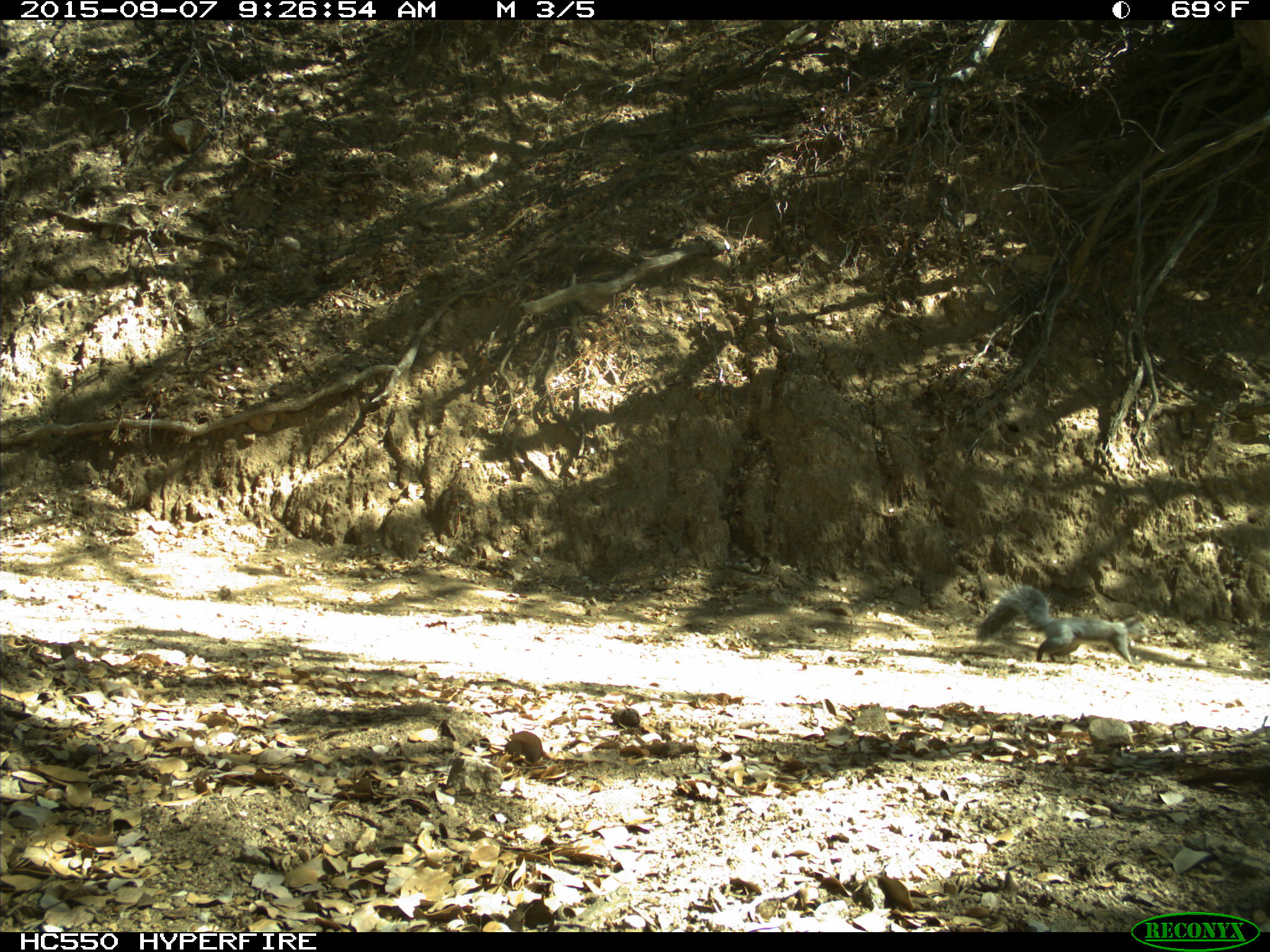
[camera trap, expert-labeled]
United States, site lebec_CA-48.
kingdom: Animalia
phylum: Chordata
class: Mammalia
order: Rodentia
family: Sciuridae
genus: Sciurus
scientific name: Sciurus carolinensis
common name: eastern gray squirrel